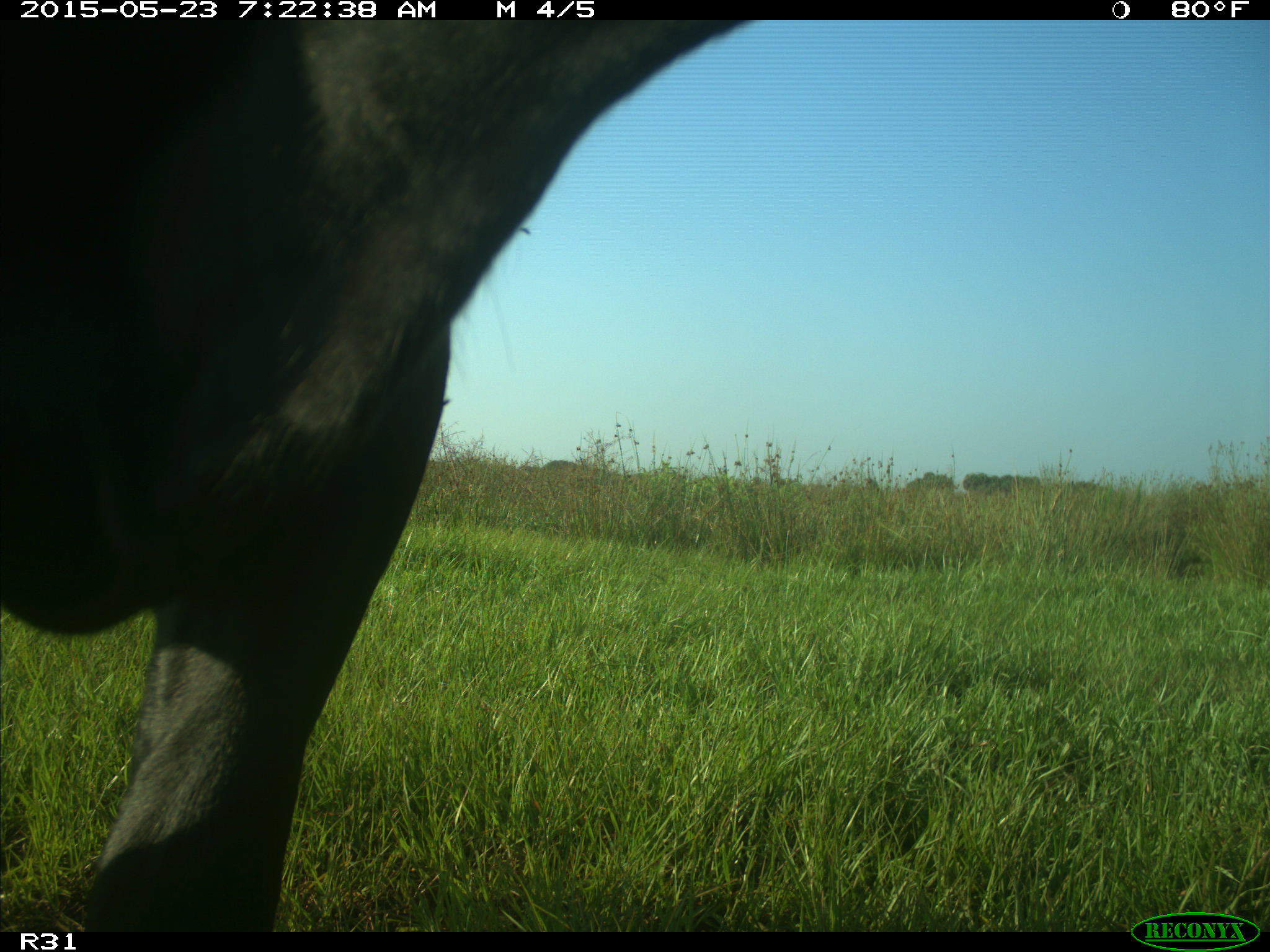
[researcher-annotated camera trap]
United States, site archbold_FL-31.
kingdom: Animalia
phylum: Chordata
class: Mammalia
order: Artiodactyla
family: Bovidae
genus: Bos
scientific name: Bos taurus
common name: domestic cow